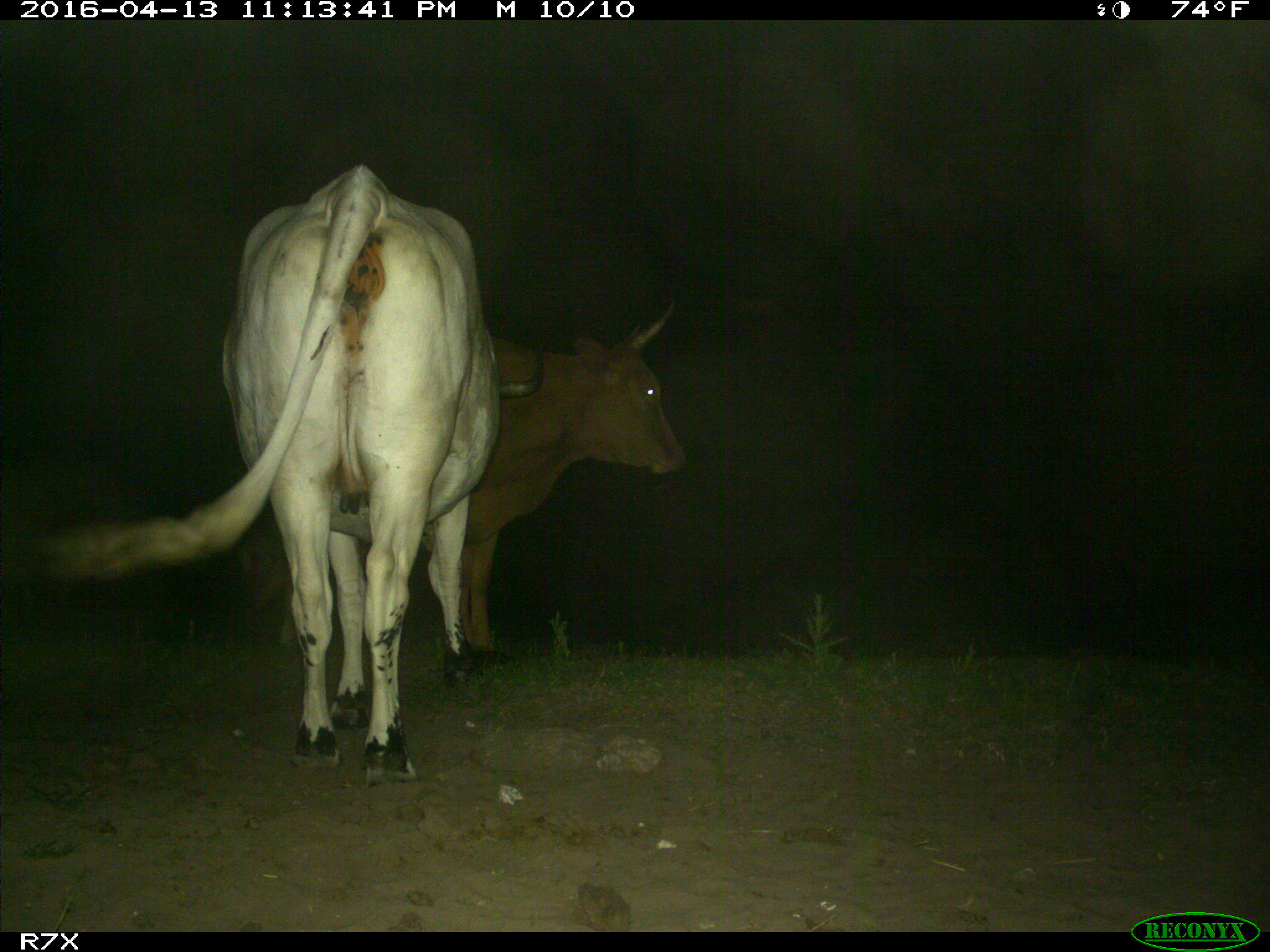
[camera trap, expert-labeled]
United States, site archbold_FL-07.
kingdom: Animalia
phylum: Chordata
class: Mammalia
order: Artiodactyla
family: Bovidae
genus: Bos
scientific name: Bos taurus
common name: domestic cow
Bos taurus (domestic cow).